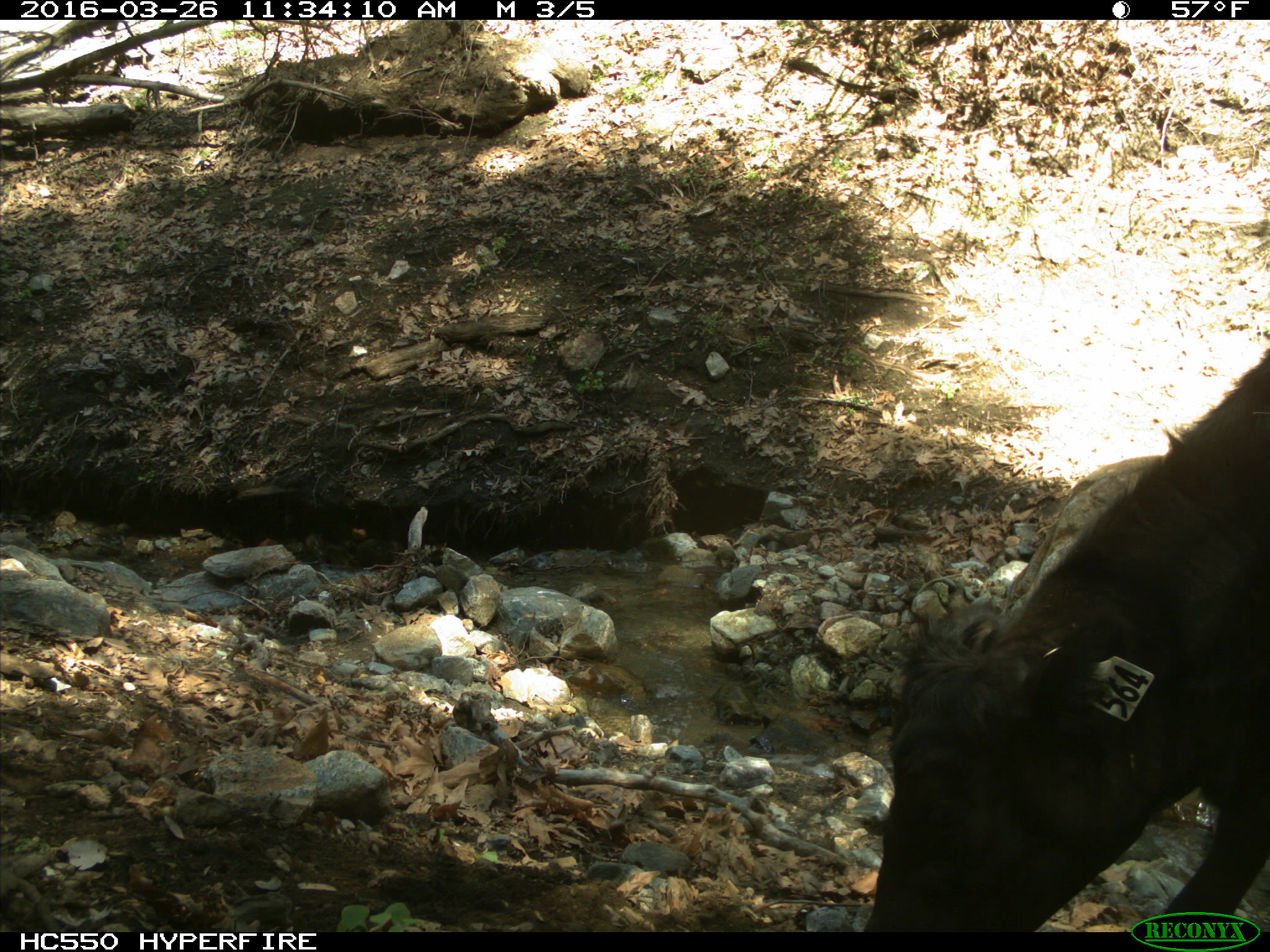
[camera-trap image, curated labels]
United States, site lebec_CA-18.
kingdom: Animalia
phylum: Chordata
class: Mammalia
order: Artiodactyla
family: Bovidae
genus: Bos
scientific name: Bos taurus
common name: domestic cow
Bos taurus (domestic cow).